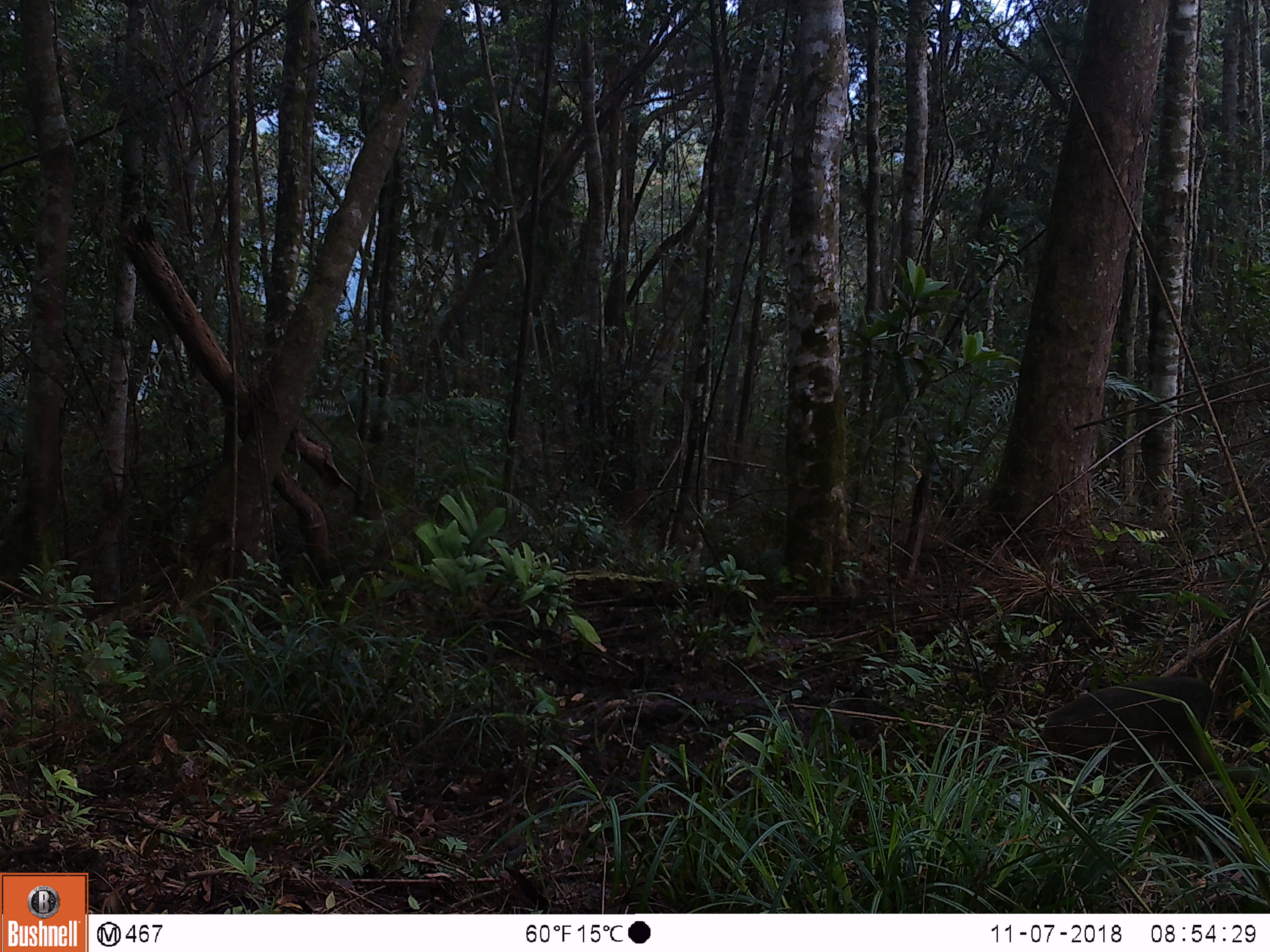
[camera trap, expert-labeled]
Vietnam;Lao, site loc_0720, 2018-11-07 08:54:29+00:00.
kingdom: Animalia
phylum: Chordata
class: Mammalia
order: Artiodactyla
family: Suidae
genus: Sus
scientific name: Sus scrofa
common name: eurasian wild pig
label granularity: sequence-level